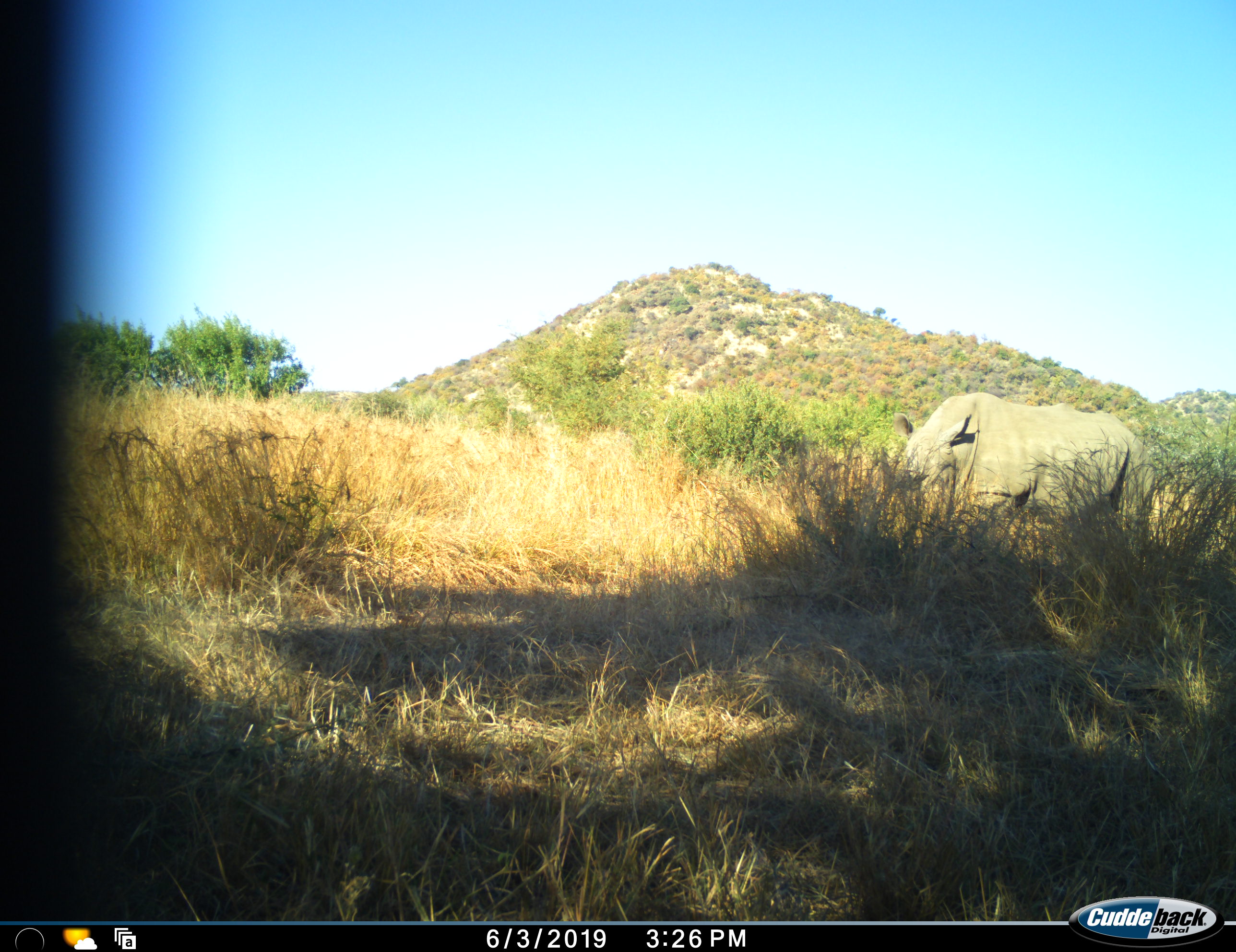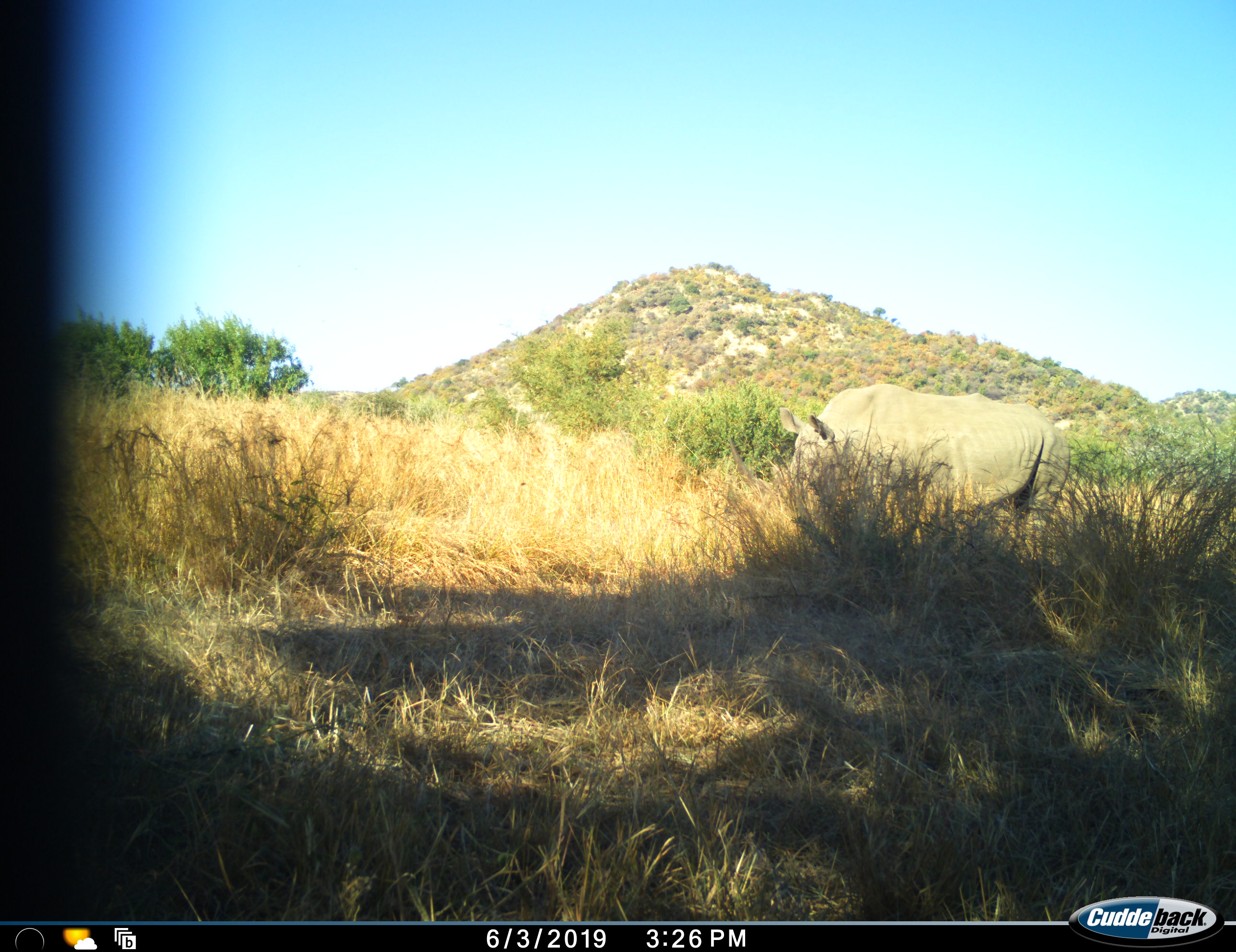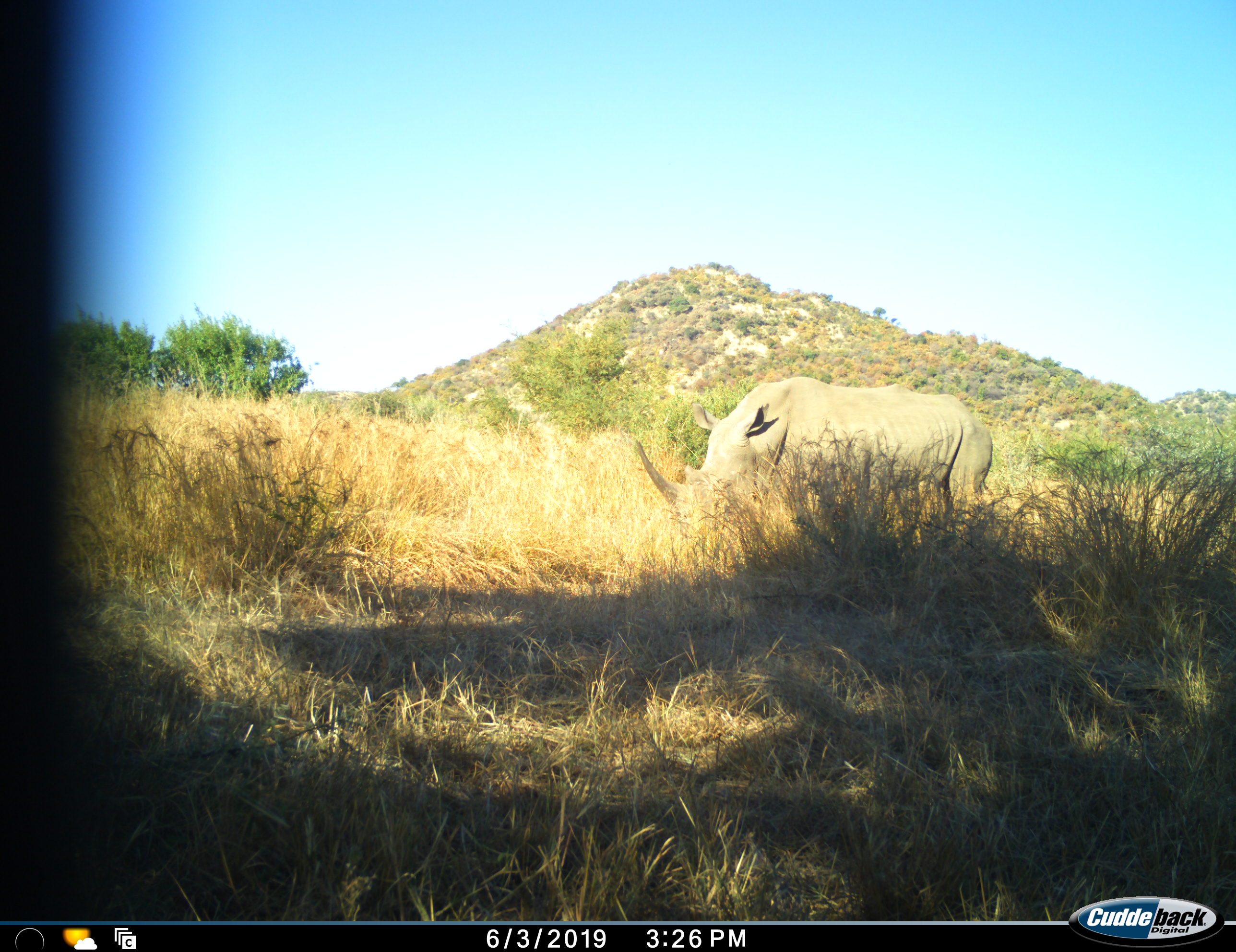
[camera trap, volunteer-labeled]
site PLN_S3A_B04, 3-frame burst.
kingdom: Animalia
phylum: Chordata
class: Mammalia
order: Perissodactyla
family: Rhinocerotidae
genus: Ceratotherium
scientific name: Ceratotherium simum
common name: white rhinoceros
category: rhinoceroswhite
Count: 1.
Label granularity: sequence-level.